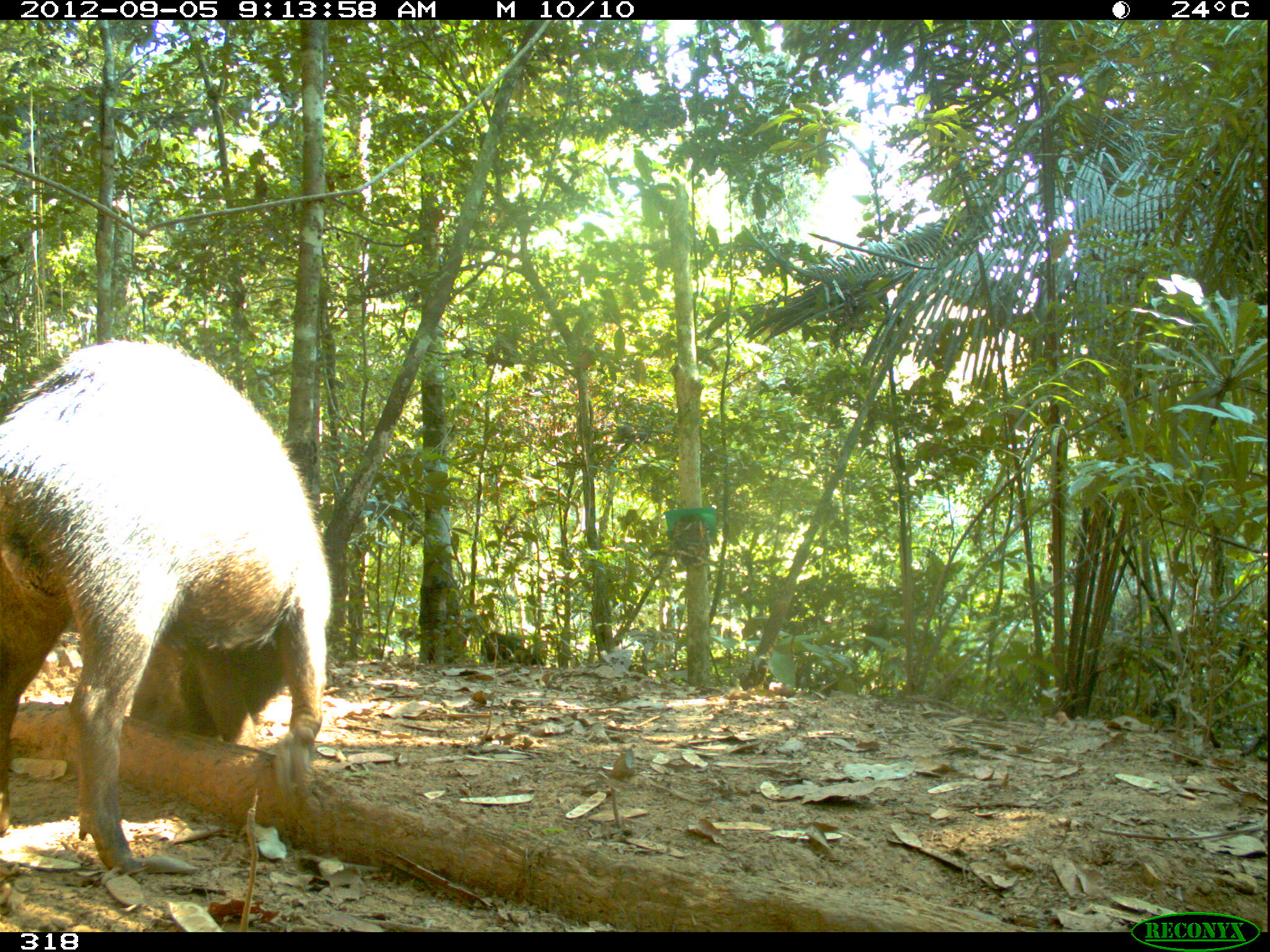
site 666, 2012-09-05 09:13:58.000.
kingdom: Animalia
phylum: Chordata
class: Mammalia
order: Artiodactyla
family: Tayassuidae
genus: Tayassu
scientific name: Tayassu pecari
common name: white-lipped peccary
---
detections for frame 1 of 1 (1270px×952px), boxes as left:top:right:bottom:
tayassu pecari: 0:329:336:879; 477:623:545:669